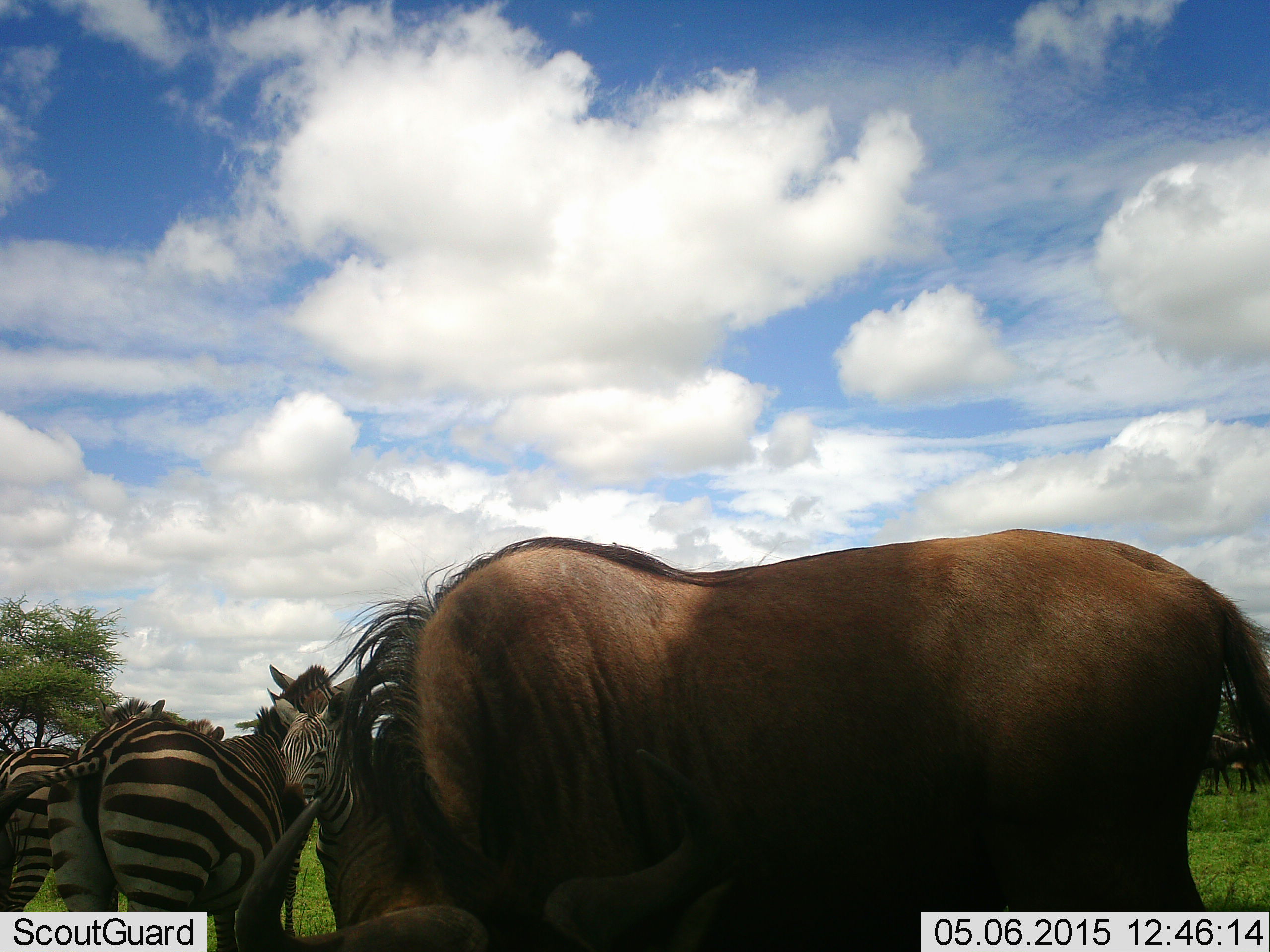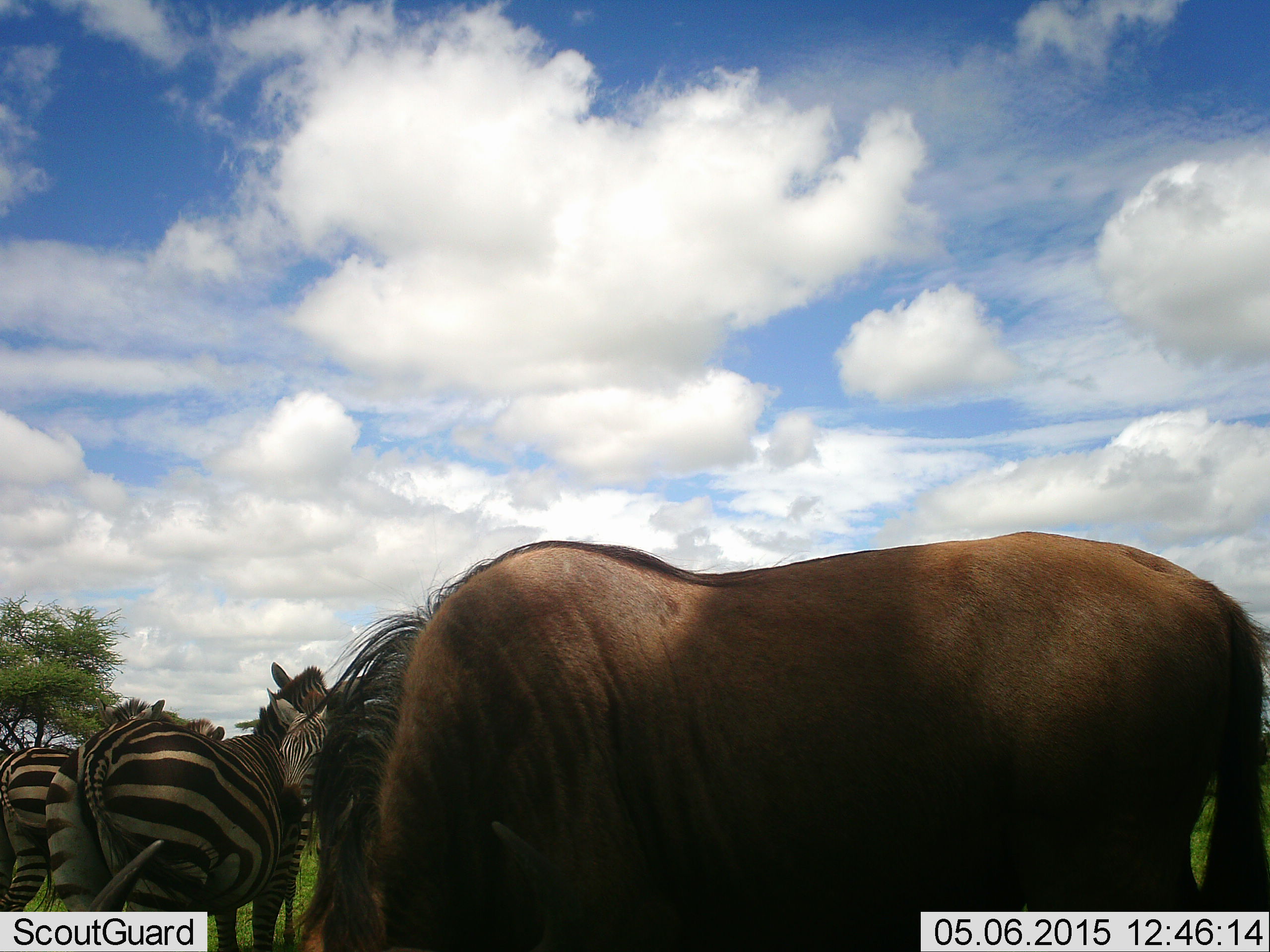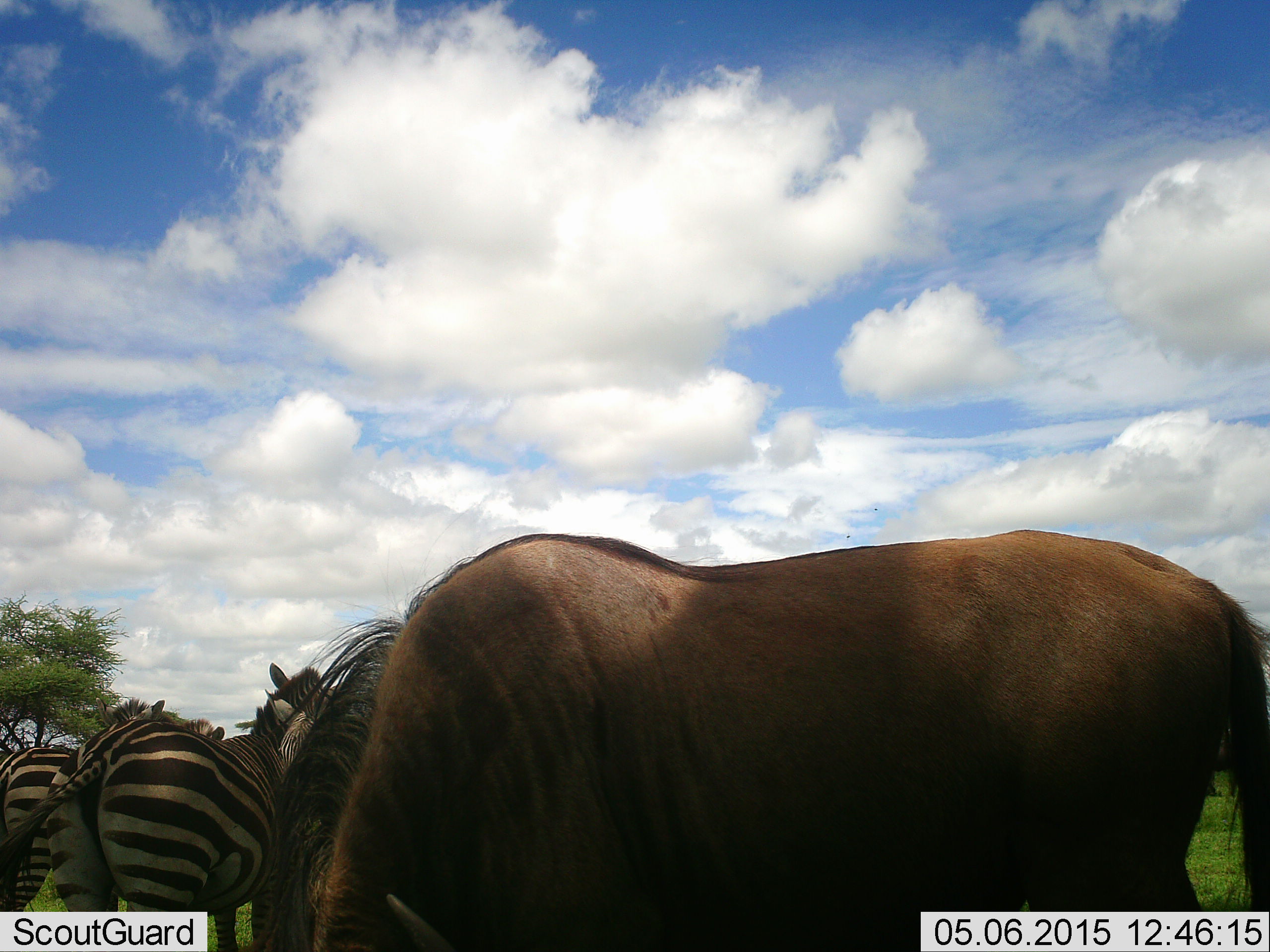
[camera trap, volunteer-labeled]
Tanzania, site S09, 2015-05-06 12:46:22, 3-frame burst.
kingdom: Animalia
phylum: Chordata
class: Mammalia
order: Artiodactyla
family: Bovidae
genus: Connochaetes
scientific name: Connochaetes taurinus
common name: blue wildebeest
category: wildebeest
Wildebeest (blue wildebeest) (Connochaetes taurinus), count 1. Behavior (volunteer vote fractions): standing 25%, resting 0%, moving 0%, interacting 8%. Young present (vote fraction): 0%. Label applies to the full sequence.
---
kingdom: Animalia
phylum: Chordata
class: Mammalia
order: Perissodactyla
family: Equidae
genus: Equus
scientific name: Equus quagga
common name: plains zebra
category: zebra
Zebra (plains zebra) (Equus quagga), count 3. Behavior (volunteer vote fractions): standing 90%, resting 0%, moving 0%, interacting 0%. Young present (vote fraction): 40%. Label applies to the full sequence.